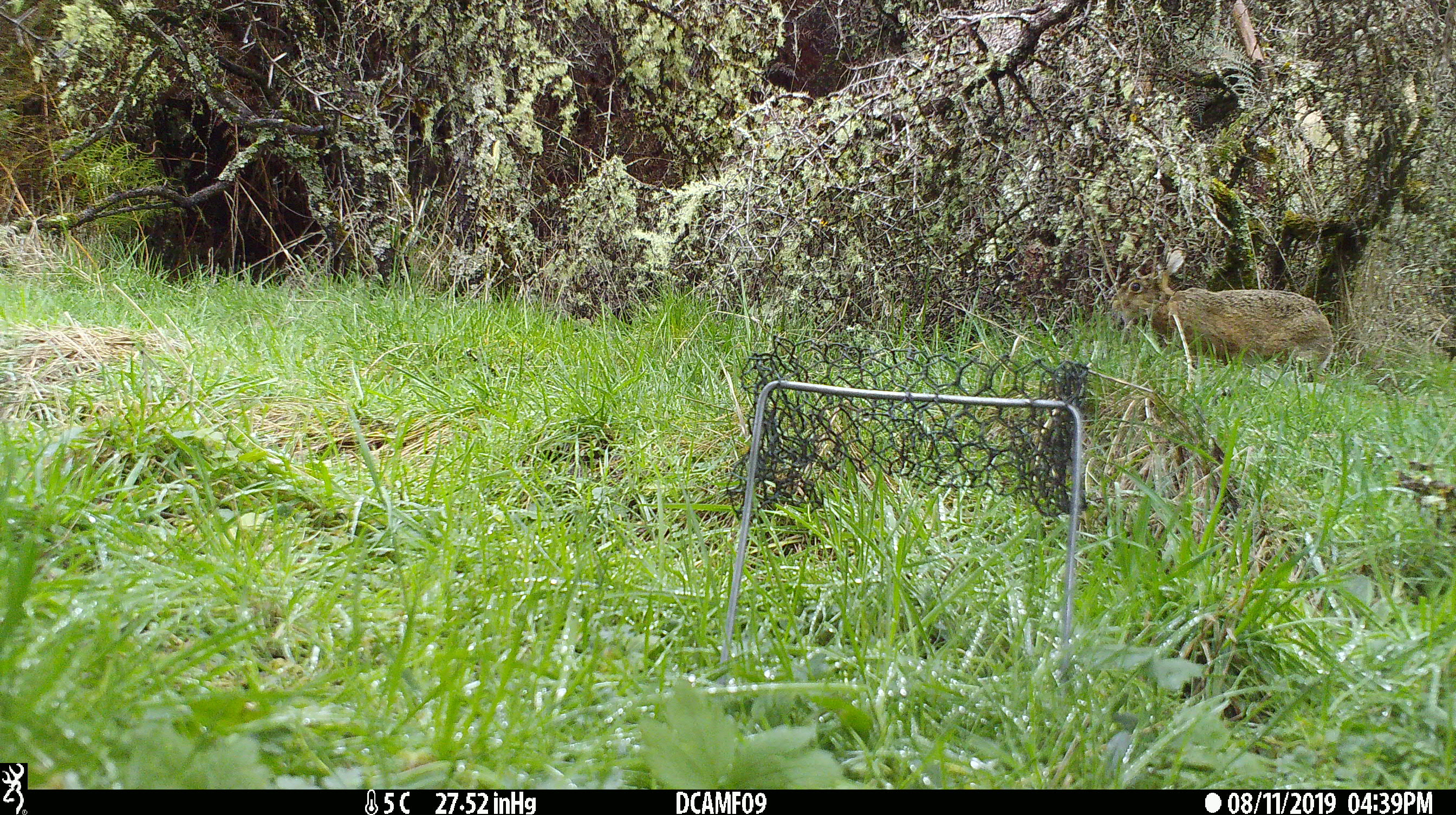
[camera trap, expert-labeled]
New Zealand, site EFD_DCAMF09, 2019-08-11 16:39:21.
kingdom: Animalia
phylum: Chordata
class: Mammalia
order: Lagomorpha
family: Leporidae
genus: Lepus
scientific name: Lepus europaeus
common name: brown hare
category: hare